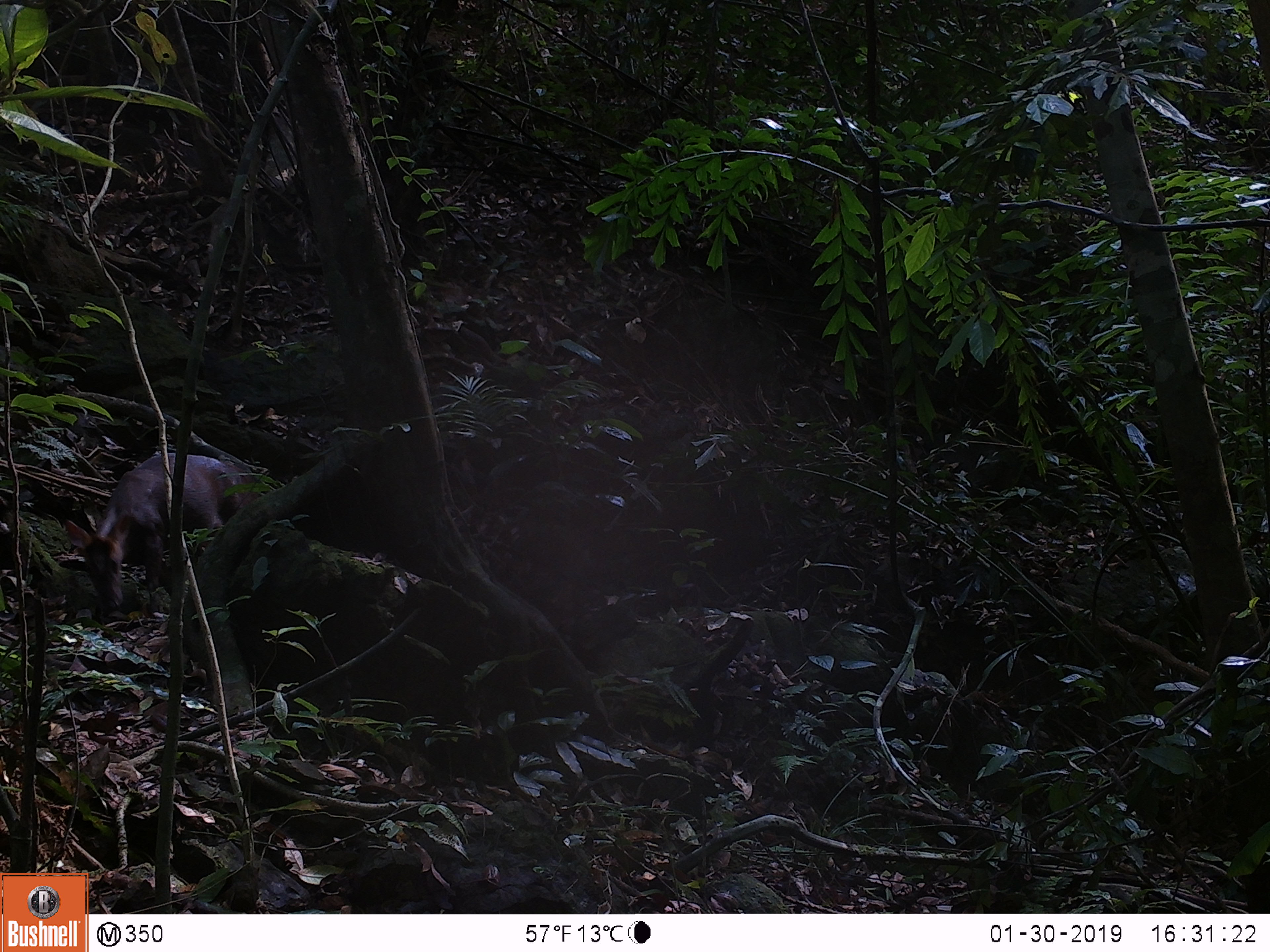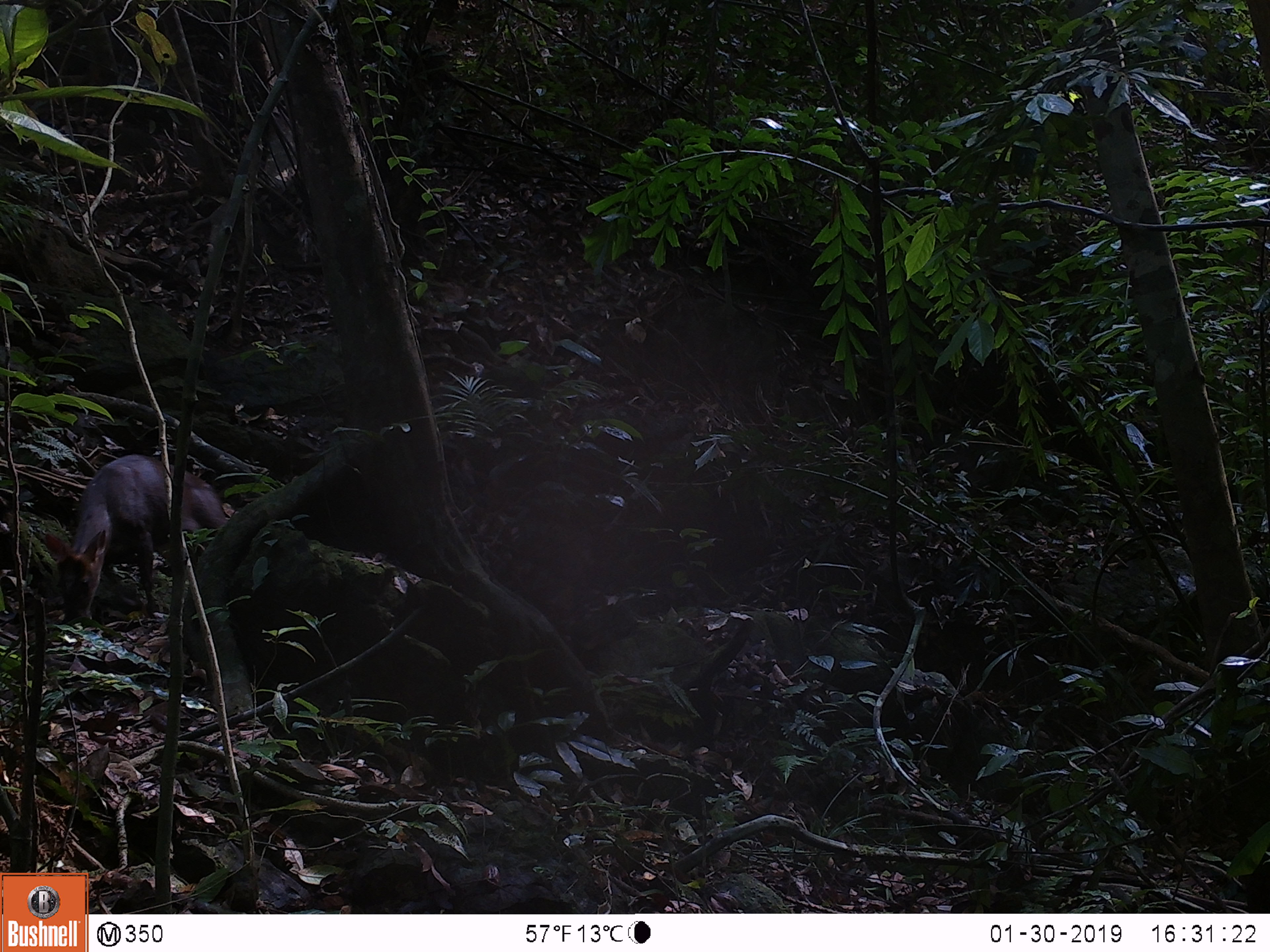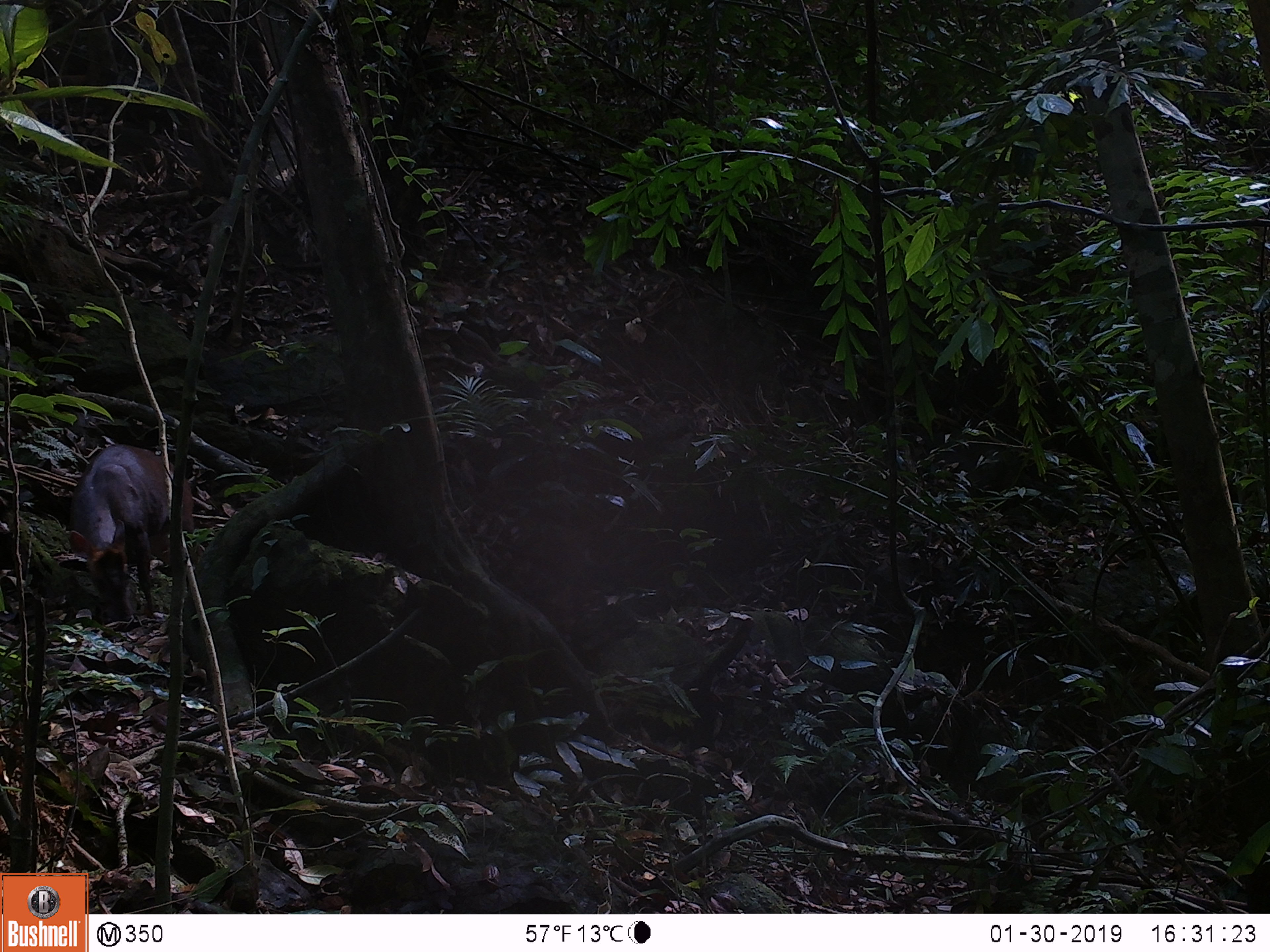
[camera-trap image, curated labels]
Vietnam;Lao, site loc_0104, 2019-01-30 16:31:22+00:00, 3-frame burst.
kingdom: Animalia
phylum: Chordata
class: Mammalia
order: Artiodactyla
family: Cervidae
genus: Muntiacus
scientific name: Muntiacus rooseveltorum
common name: roosevelt's muntjac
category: roosevelts muntjac group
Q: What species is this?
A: Roosevelts muntjac group (roosevelt's muntjac) (Muntiacus rooseveltorum).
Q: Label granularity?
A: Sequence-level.